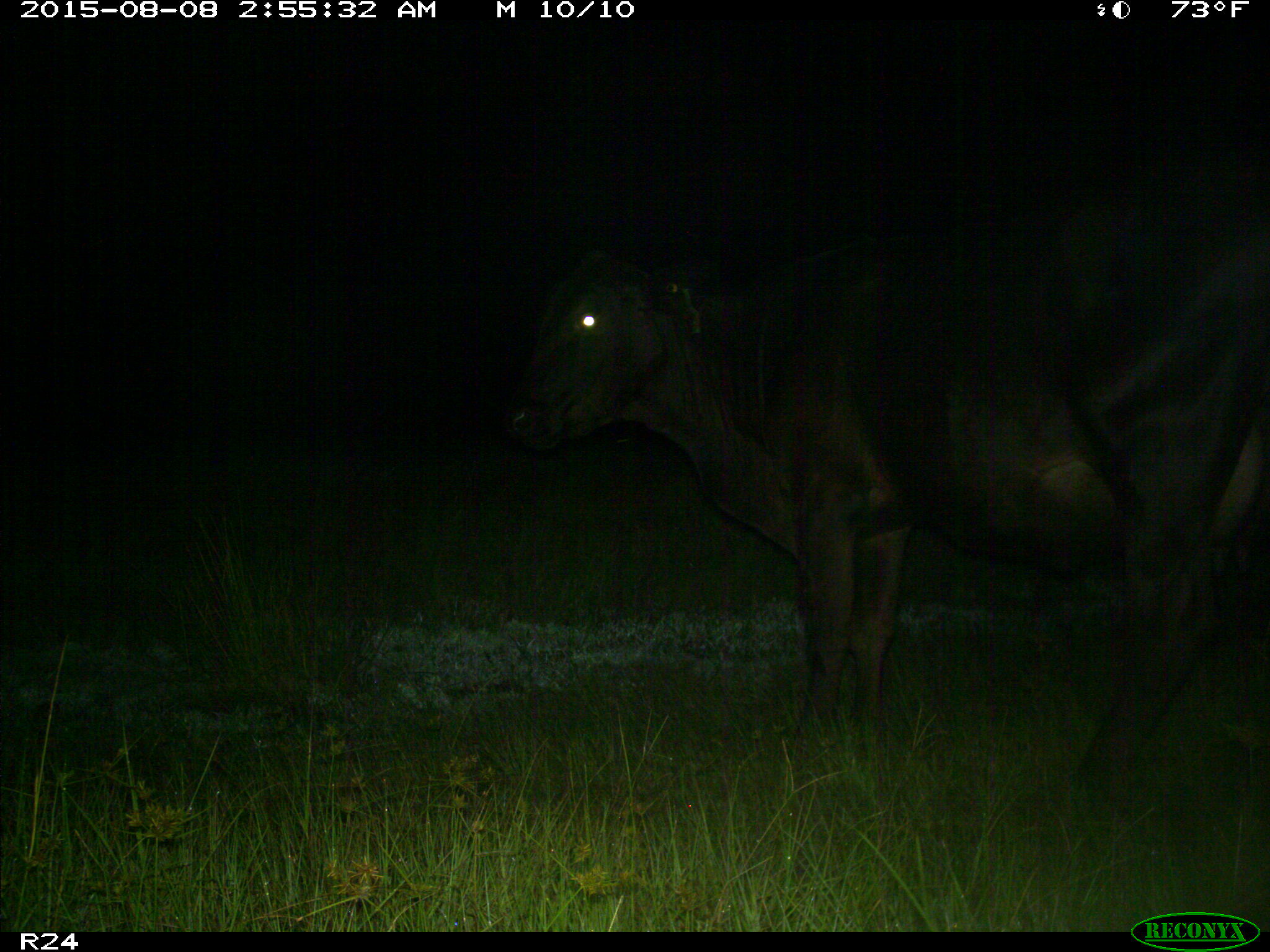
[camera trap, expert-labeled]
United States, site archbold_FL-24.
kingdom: Animalia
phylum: Chordata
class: Mammalia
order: Artiodactyla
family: Bovidae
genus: Bos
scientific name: Bos taurus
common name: domestic cow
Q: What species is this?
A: Bos taurus (domestic cow).